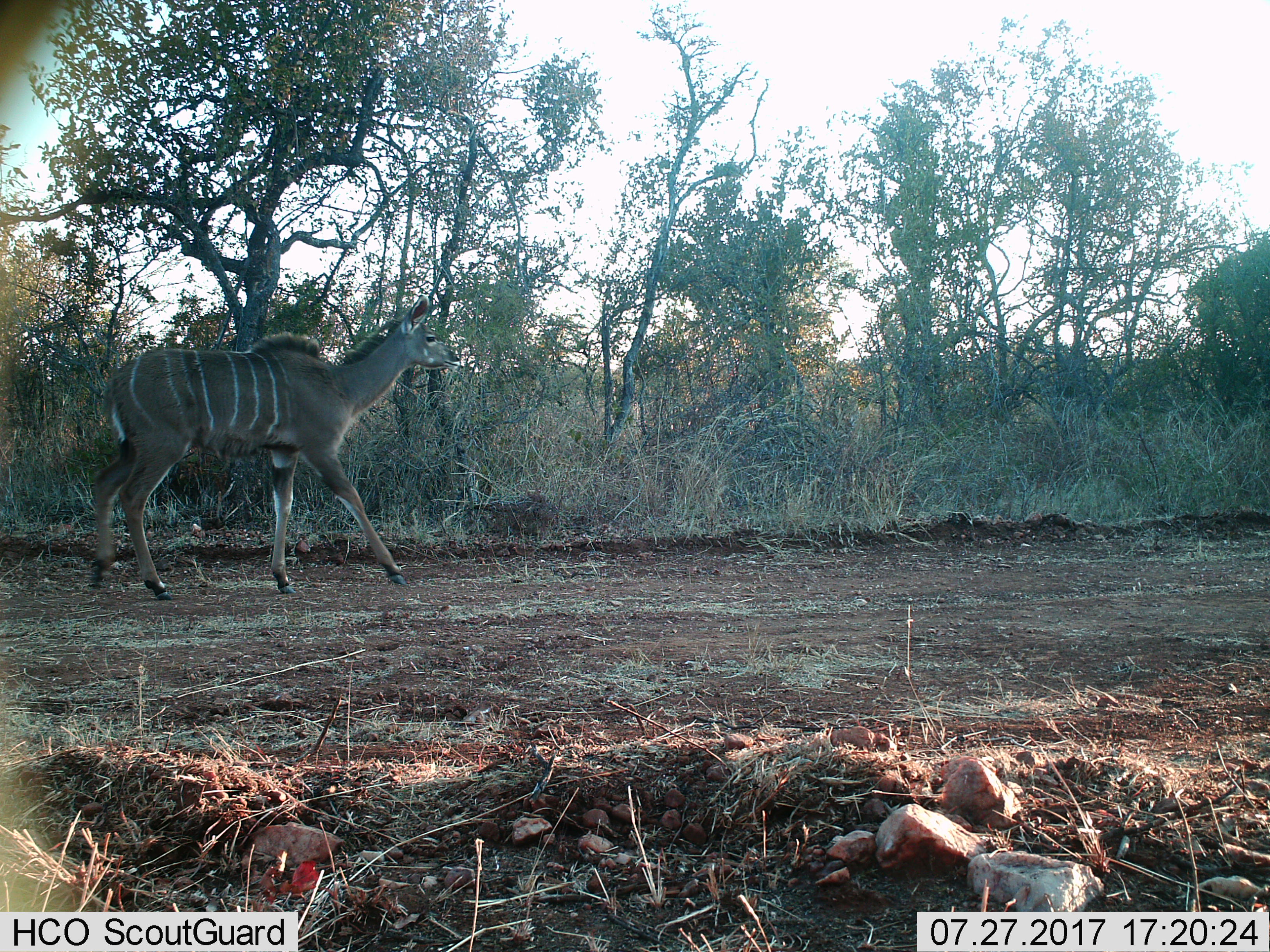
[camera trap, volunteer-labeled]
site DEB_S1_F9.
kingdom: Animalia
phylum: Chordata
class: Mammalia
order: Artiodactyla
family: Bovidae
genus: Tragelaphus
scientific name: Tragelaphus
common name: kudu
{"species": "kudu (Tragelaphus)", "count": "1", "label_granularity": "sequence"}